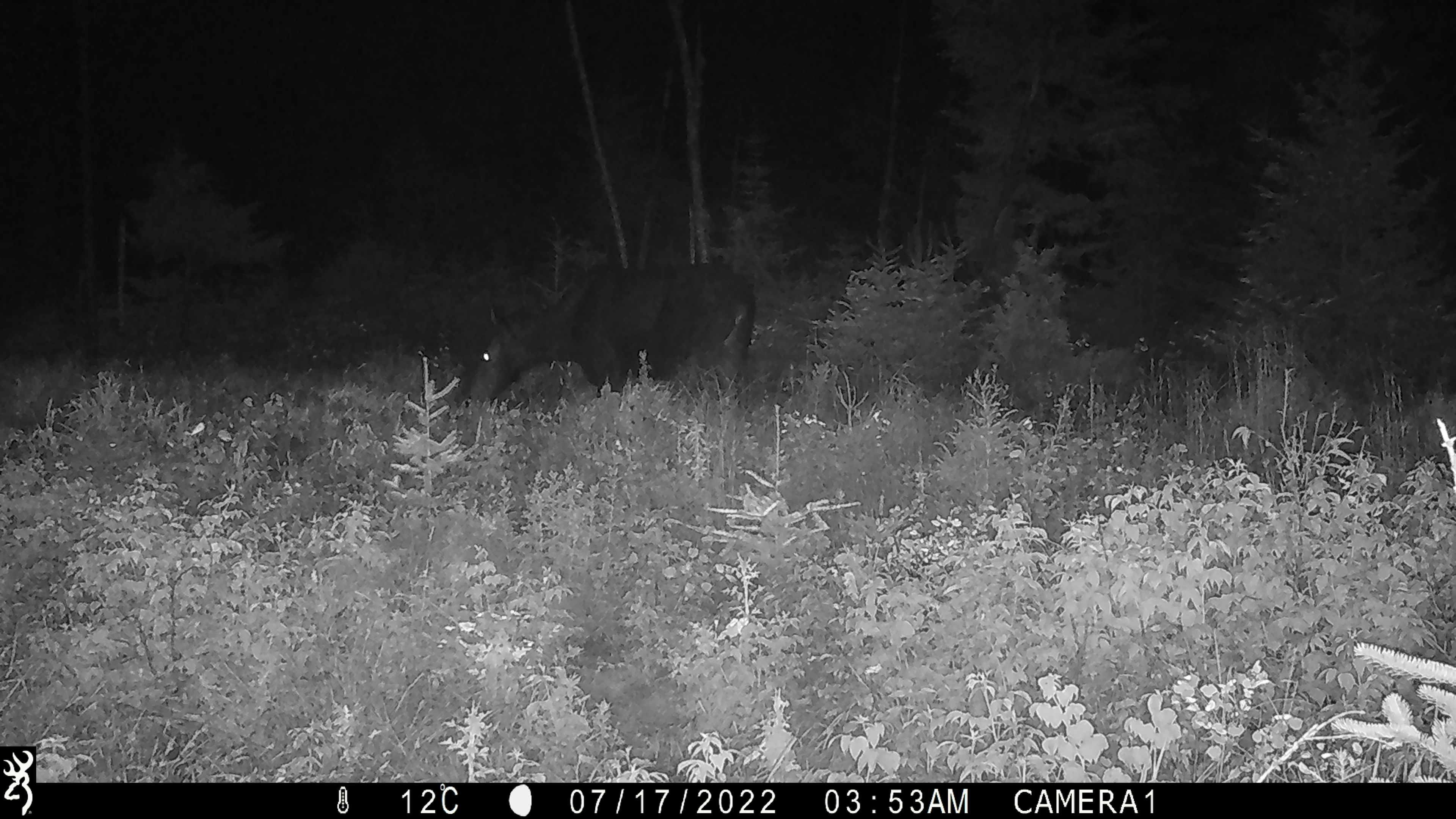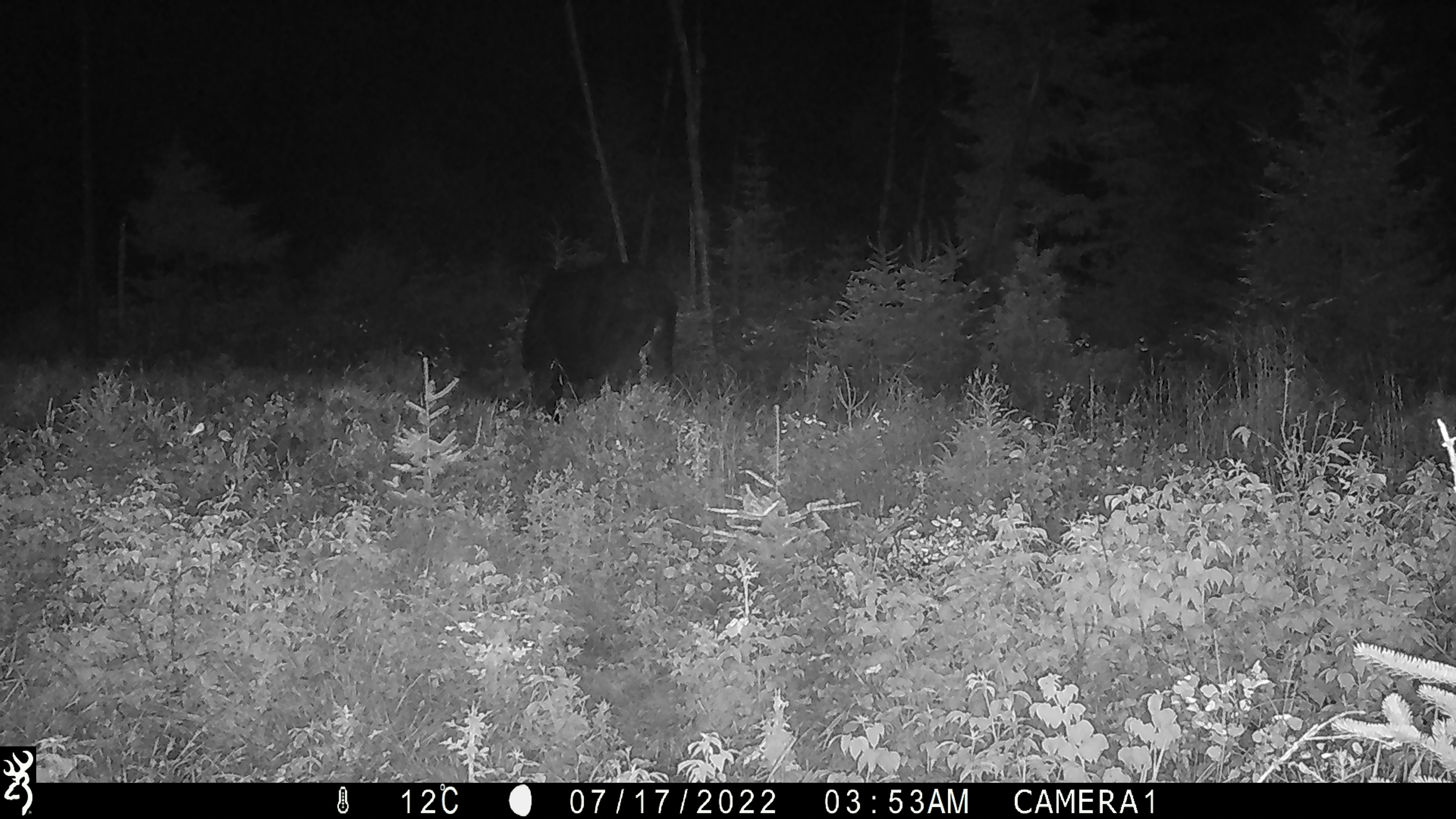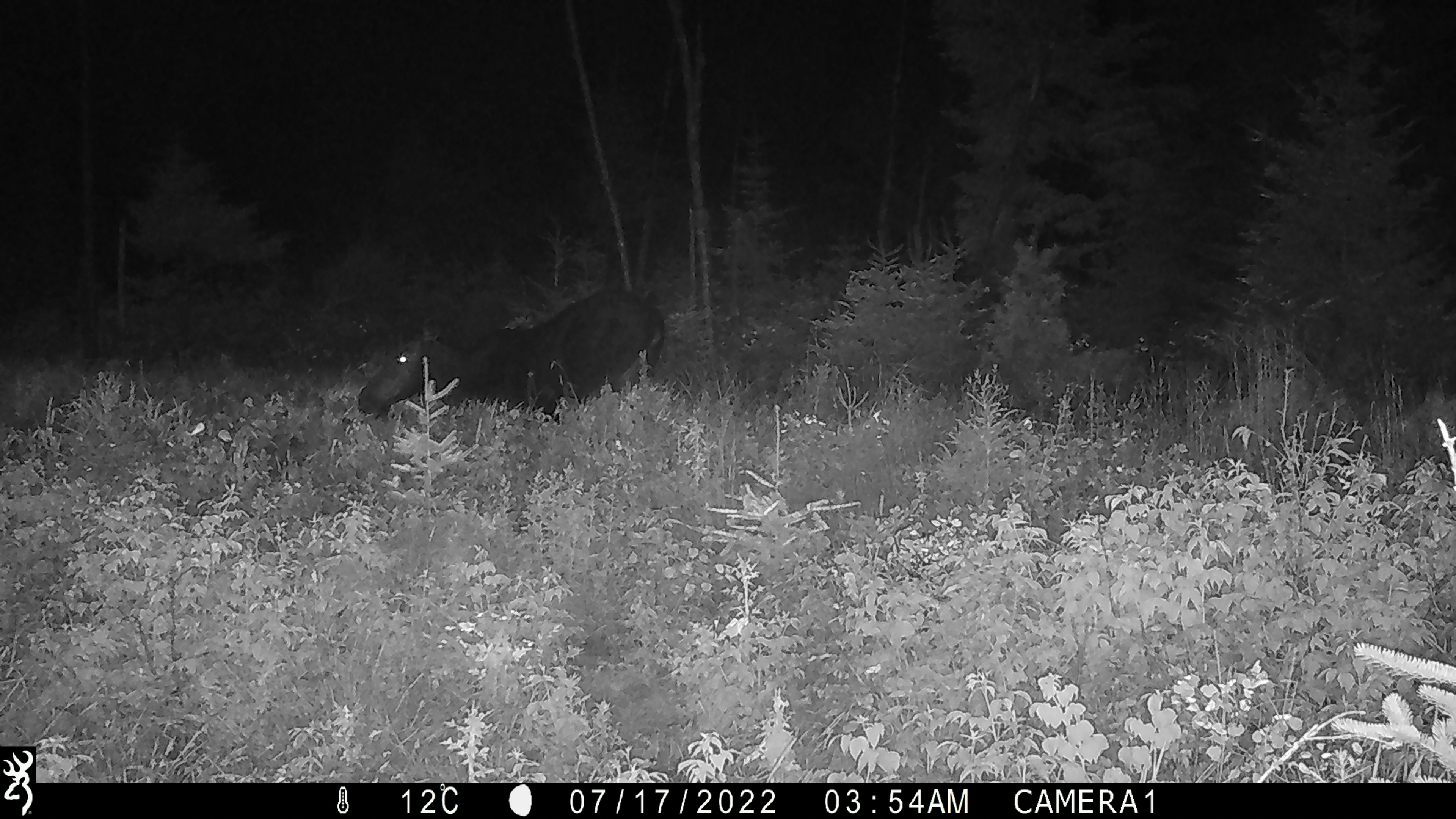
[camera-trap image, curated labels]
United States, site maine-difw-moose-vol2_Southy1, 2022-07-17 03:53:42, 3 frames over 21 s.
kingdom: Animalia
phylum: Chordata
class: Mammalia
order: Artiodactyla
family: Cervidae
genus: Alces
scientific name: Alces alces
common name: moose